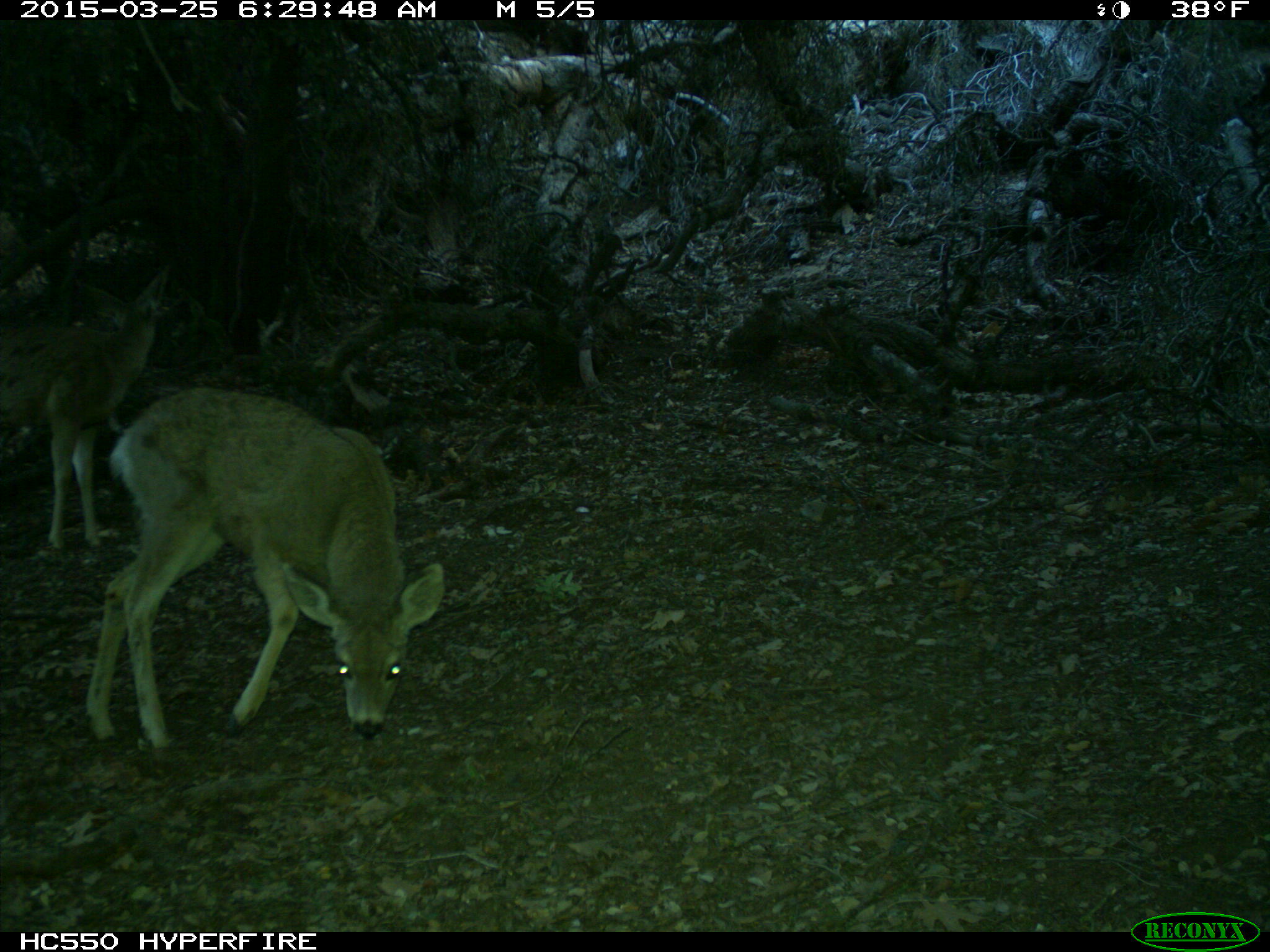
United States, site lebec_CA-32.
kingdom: Animalia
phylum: Chordata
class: Mammalia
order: Artiodactyla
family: Cervidae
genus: Odocoileus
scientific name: Odocoileus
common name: deer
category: unidentified deer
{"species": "unidentified deer (deer) (Odocoileus)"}